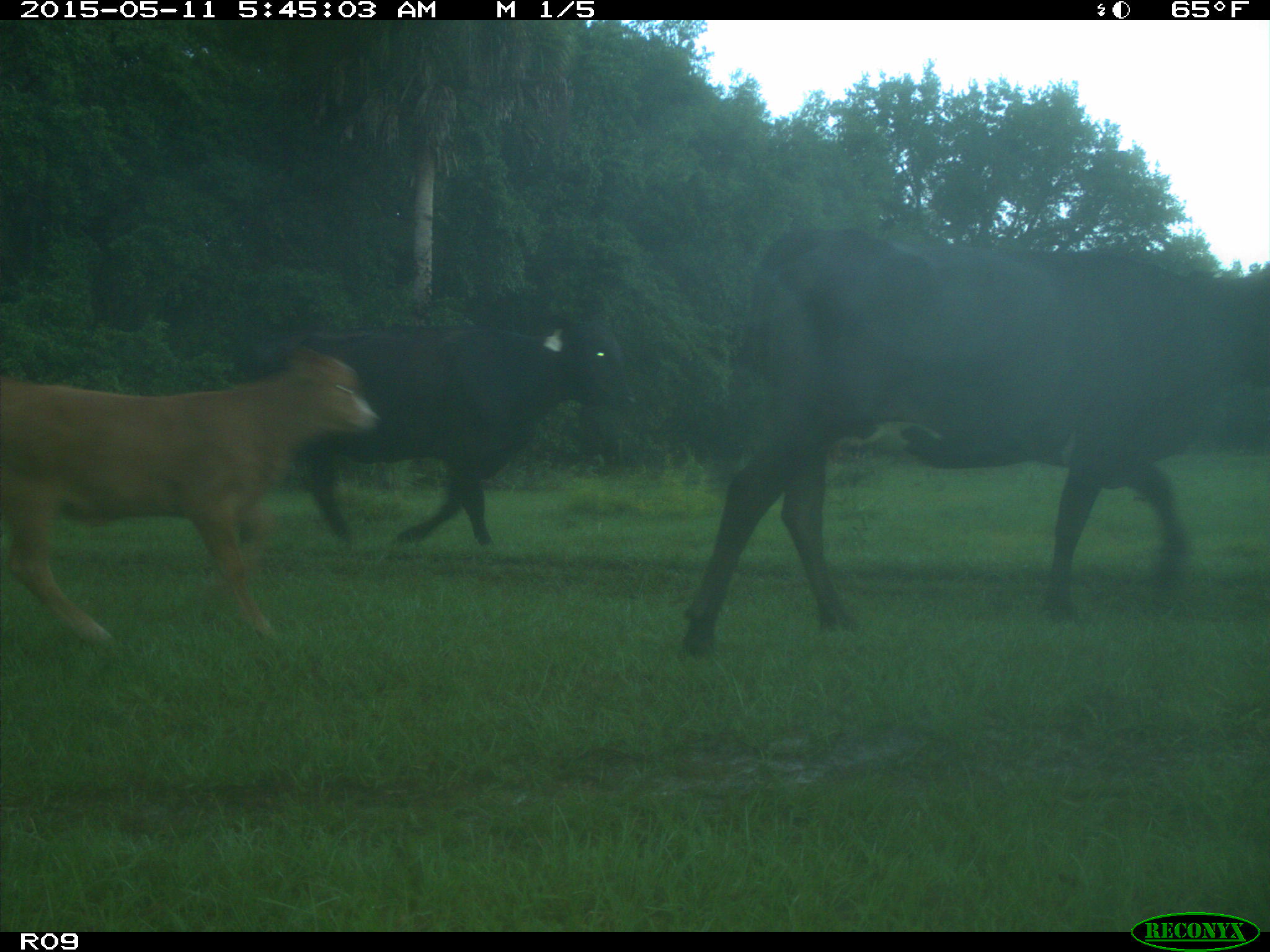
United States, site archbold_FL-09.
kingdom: Animalia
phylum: Chordata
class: Mammalia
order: Artiodactyla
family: Bovidae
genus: Bos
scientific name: Bos taurus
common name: domestic cow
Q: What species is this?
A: Bos taurus (domestic cow).